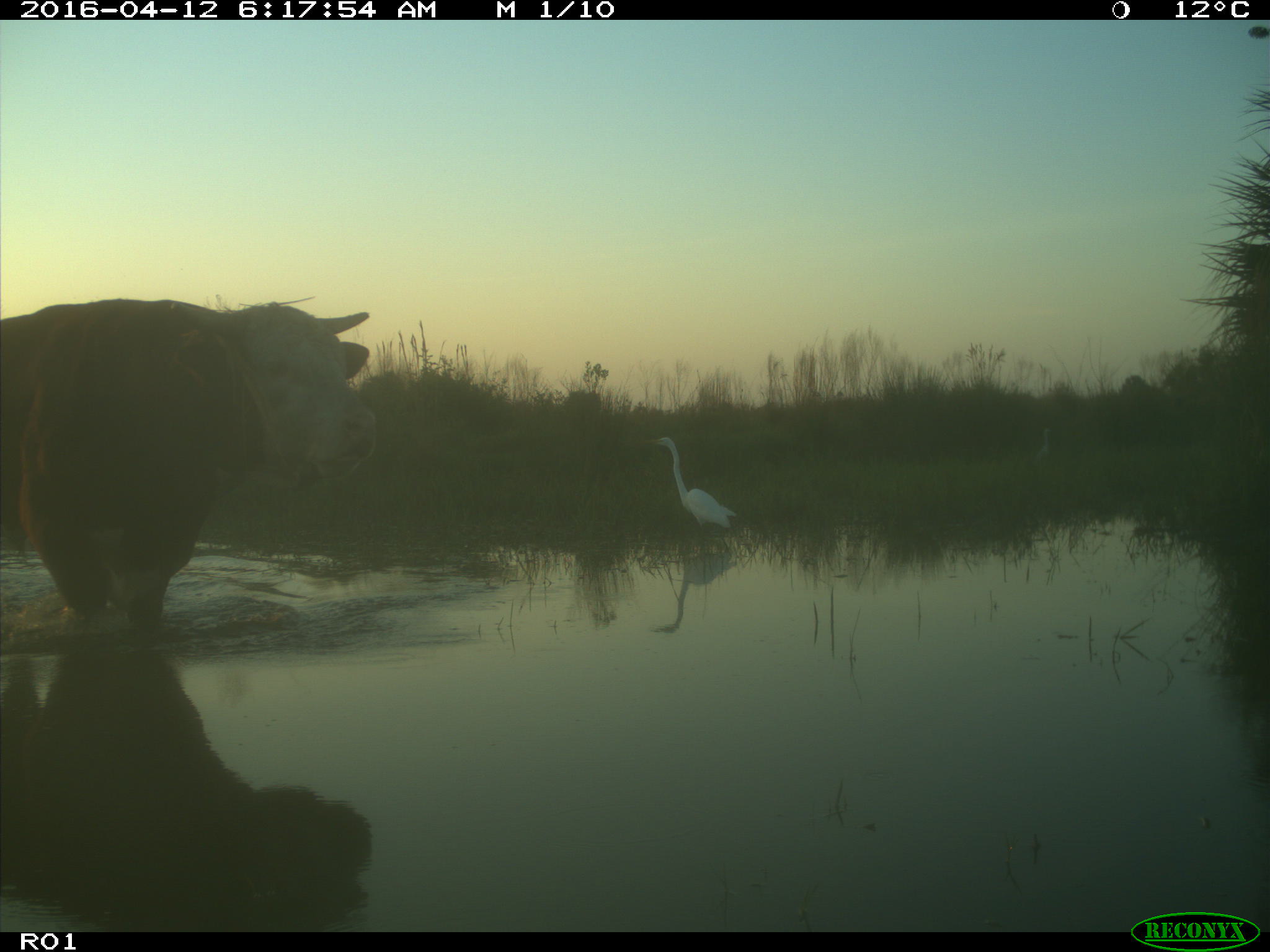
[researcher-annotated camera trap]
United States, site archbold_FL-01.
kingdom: Animalia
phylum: Chordata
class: Mammalia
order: Artiodactyla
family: Bovidae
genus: Bos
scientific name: Bos taurus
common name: domestic cow